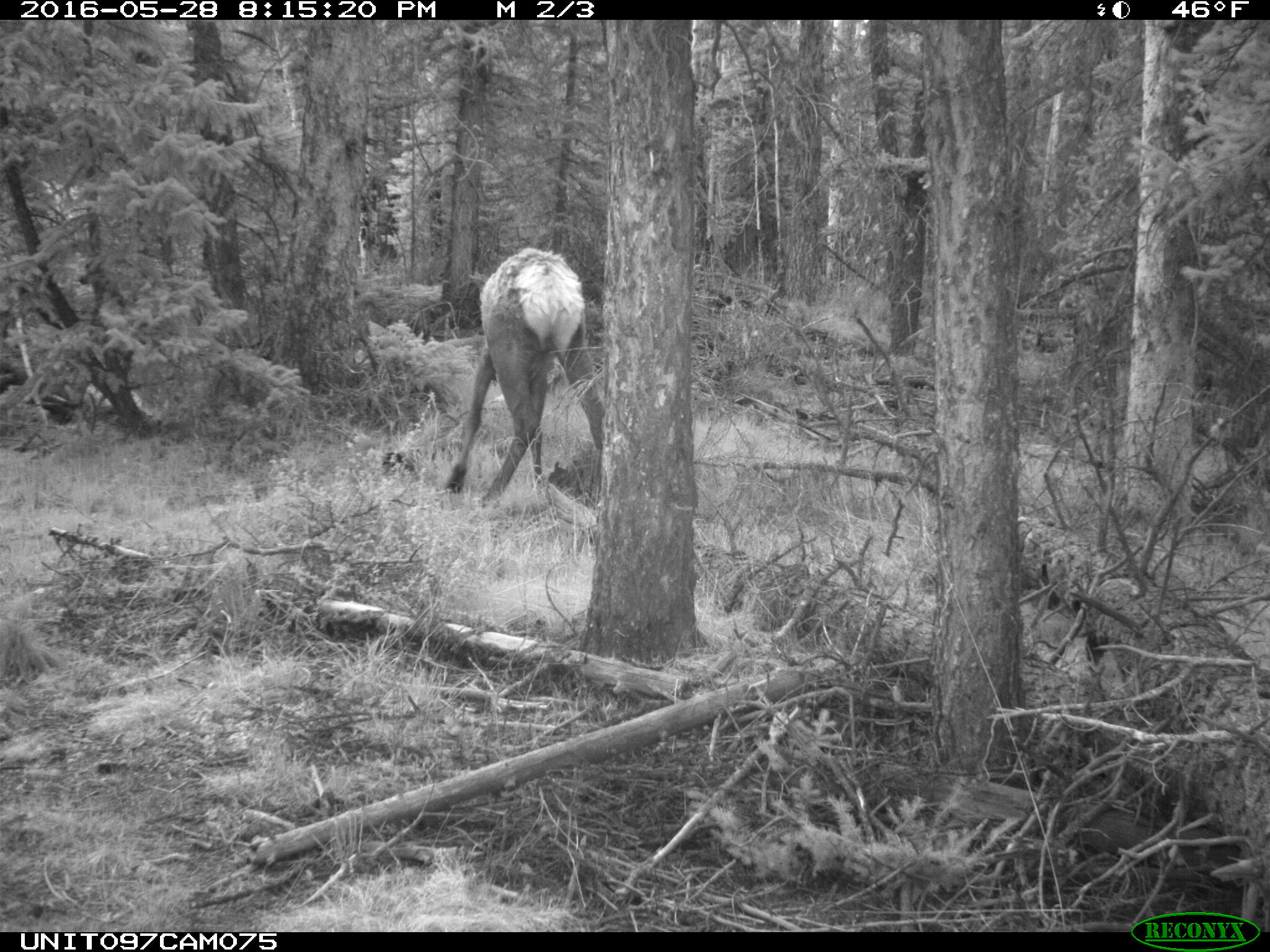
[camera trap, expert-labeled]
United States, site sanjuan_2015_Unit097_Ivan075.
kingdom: Animalia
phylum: Chordata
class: Mammalia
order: Artiodactyla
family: Cervidae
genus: Cervus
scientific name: Cervus elaphus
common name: red deer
Cervus elaphus (red deer).